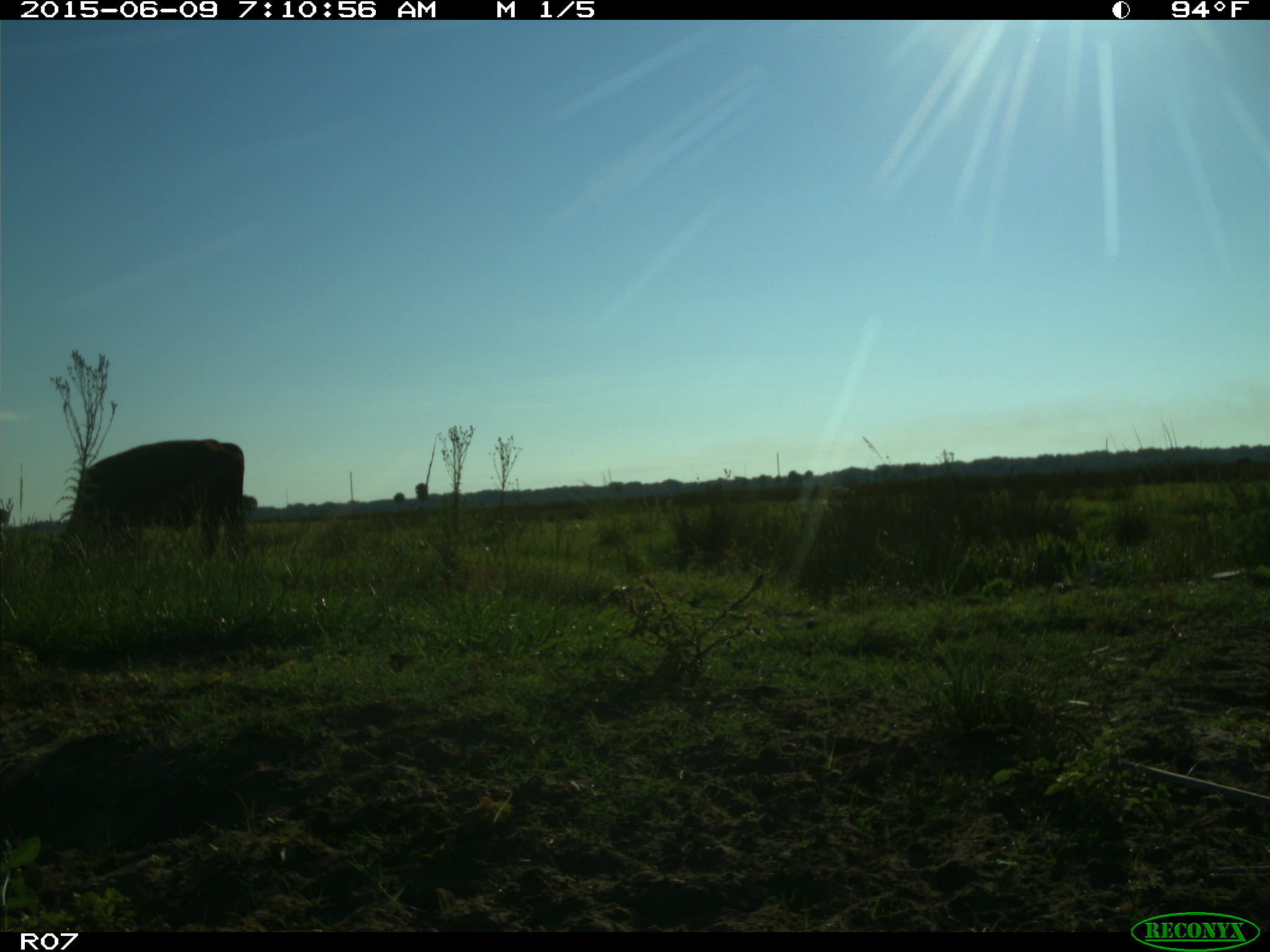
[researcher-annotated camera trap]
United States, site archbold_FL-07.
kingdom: Animalia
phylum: Chordata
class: Mammalia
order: Artiodactyla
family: Bovidae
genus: Bos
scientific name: Bos taurus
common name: domestic cow